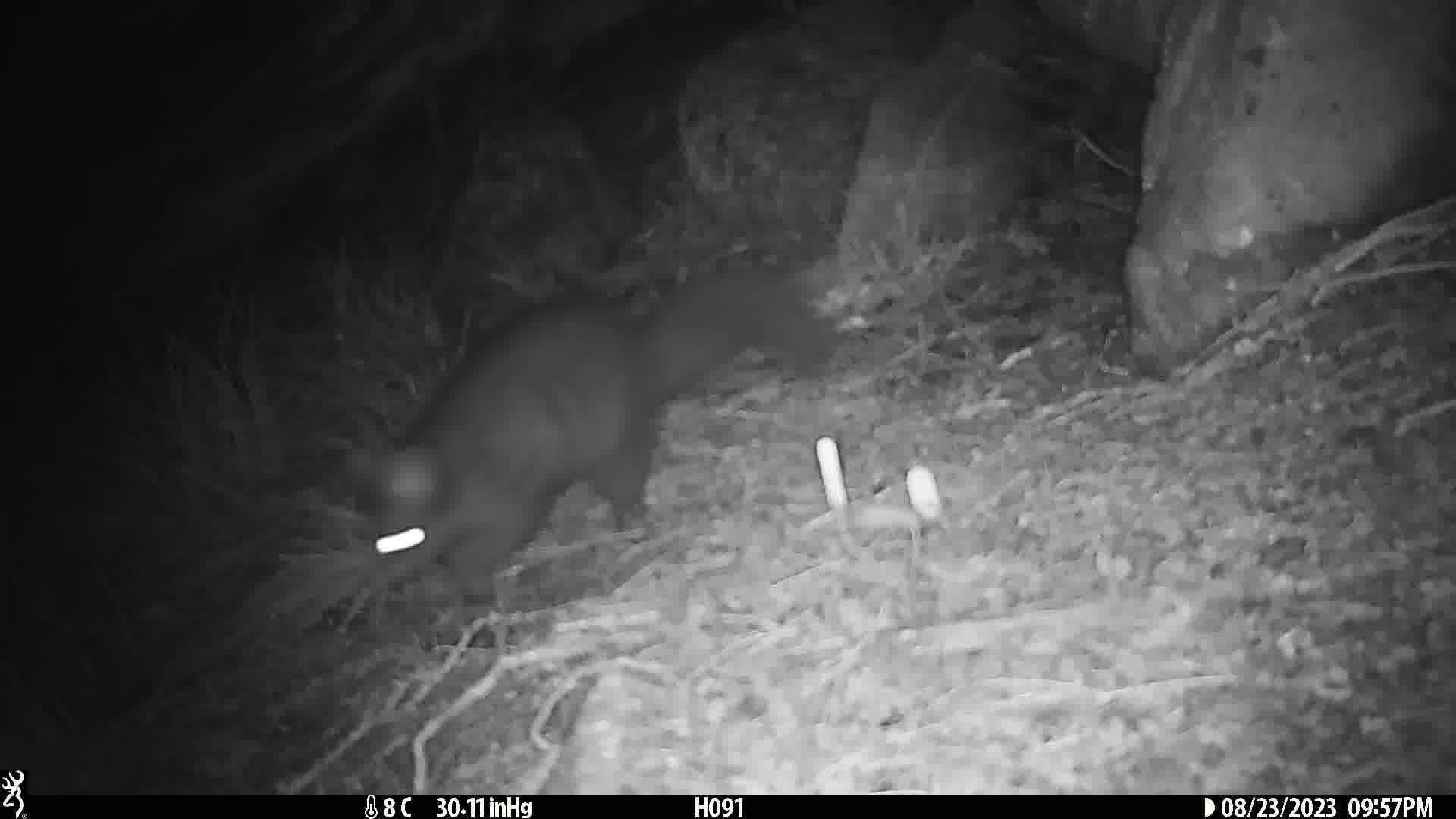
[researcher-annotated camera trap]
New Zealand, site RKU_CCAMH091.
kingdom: Animalia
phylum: Chordata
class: Mammalia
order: Diprotodontia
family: Phalangeridae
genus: Trichosurus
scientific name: Trichosurus vulpecula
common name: common brushtail possum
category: possum